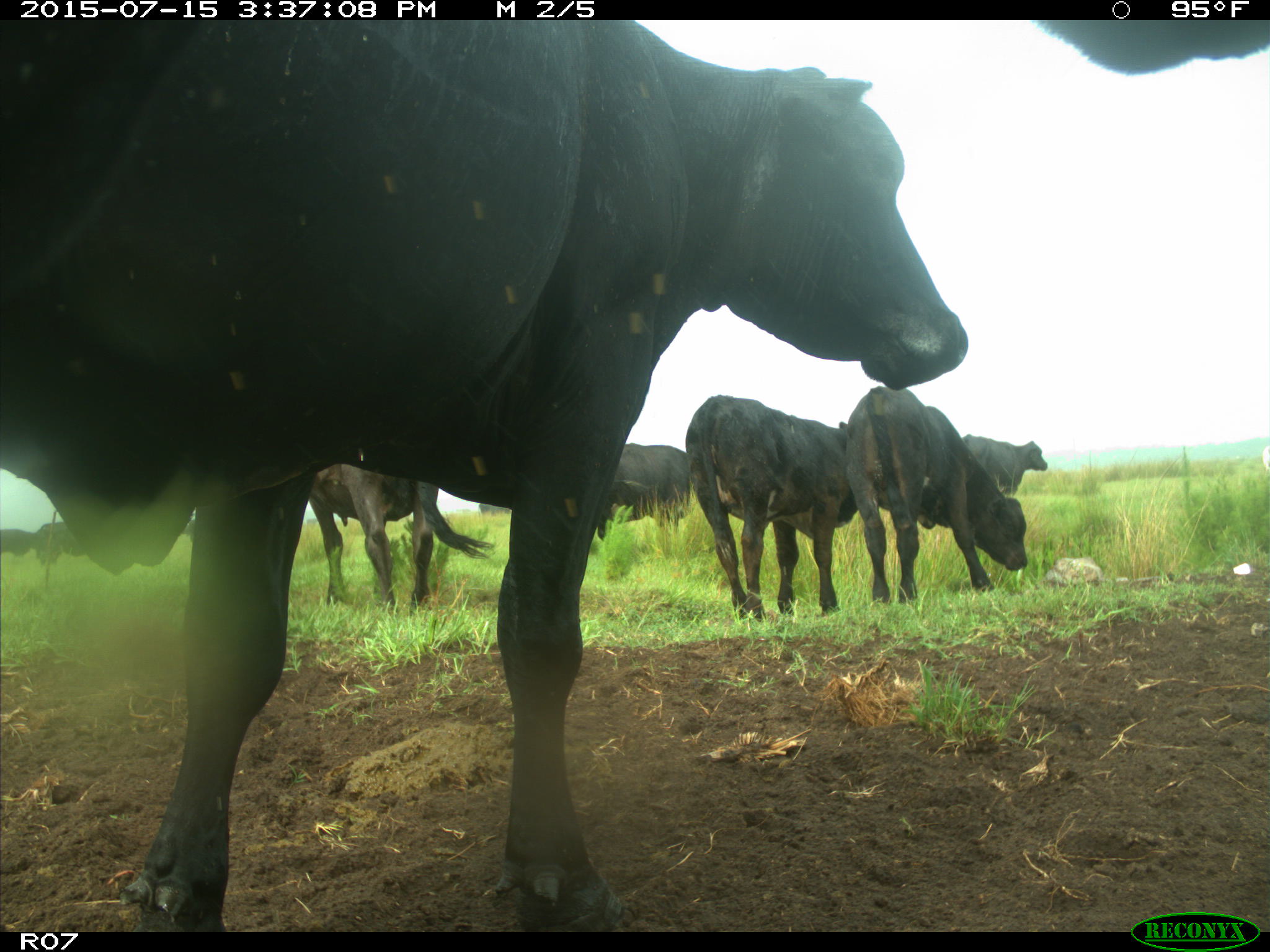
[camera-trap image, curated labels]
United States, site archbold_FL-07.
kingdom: Animalia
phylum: Chordata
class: Mammalia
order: Artiodactyla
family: Bovidae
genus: Bos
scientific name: Bos taurus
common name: domestic cow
Bos taurus (domestic cow).